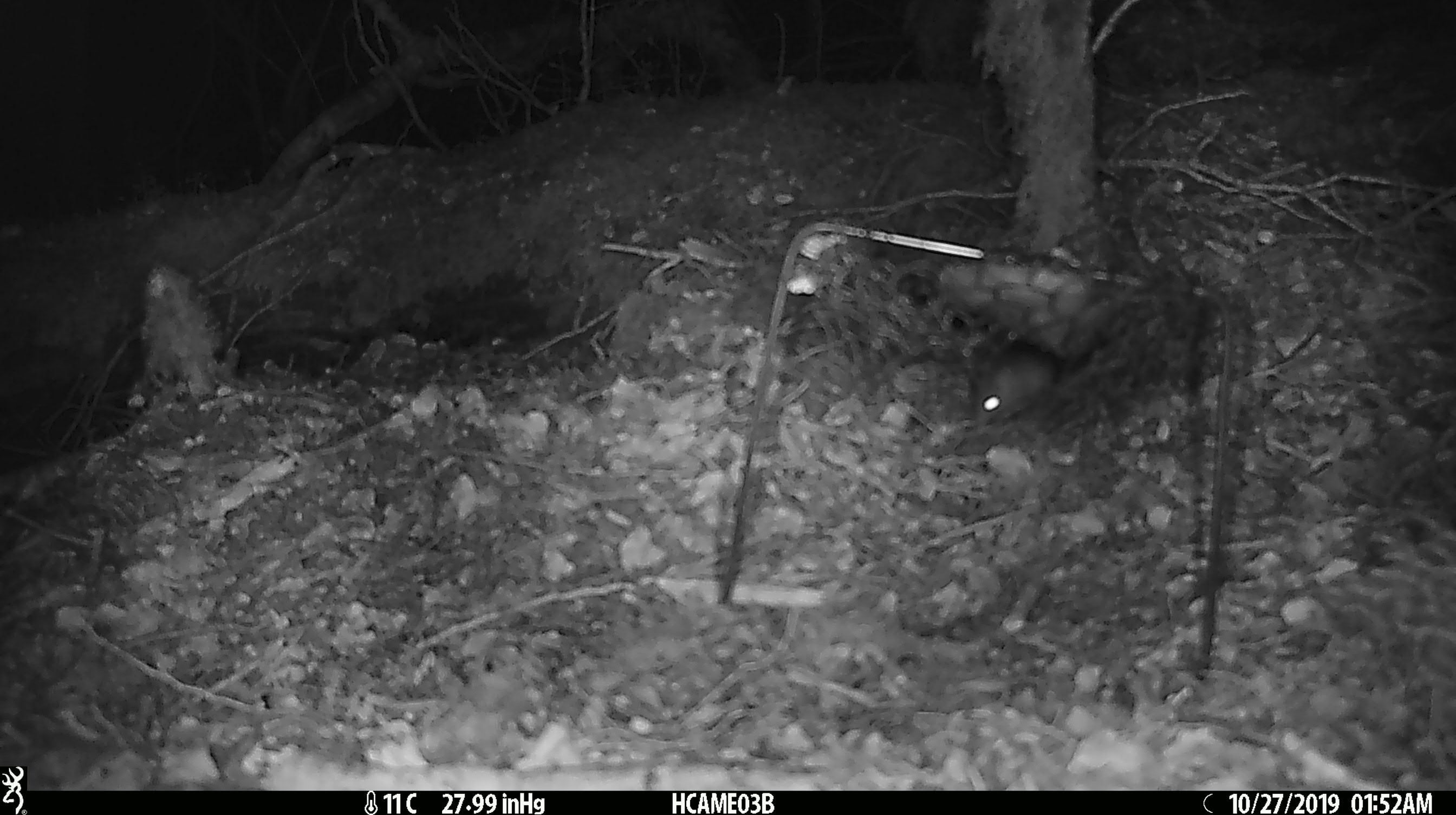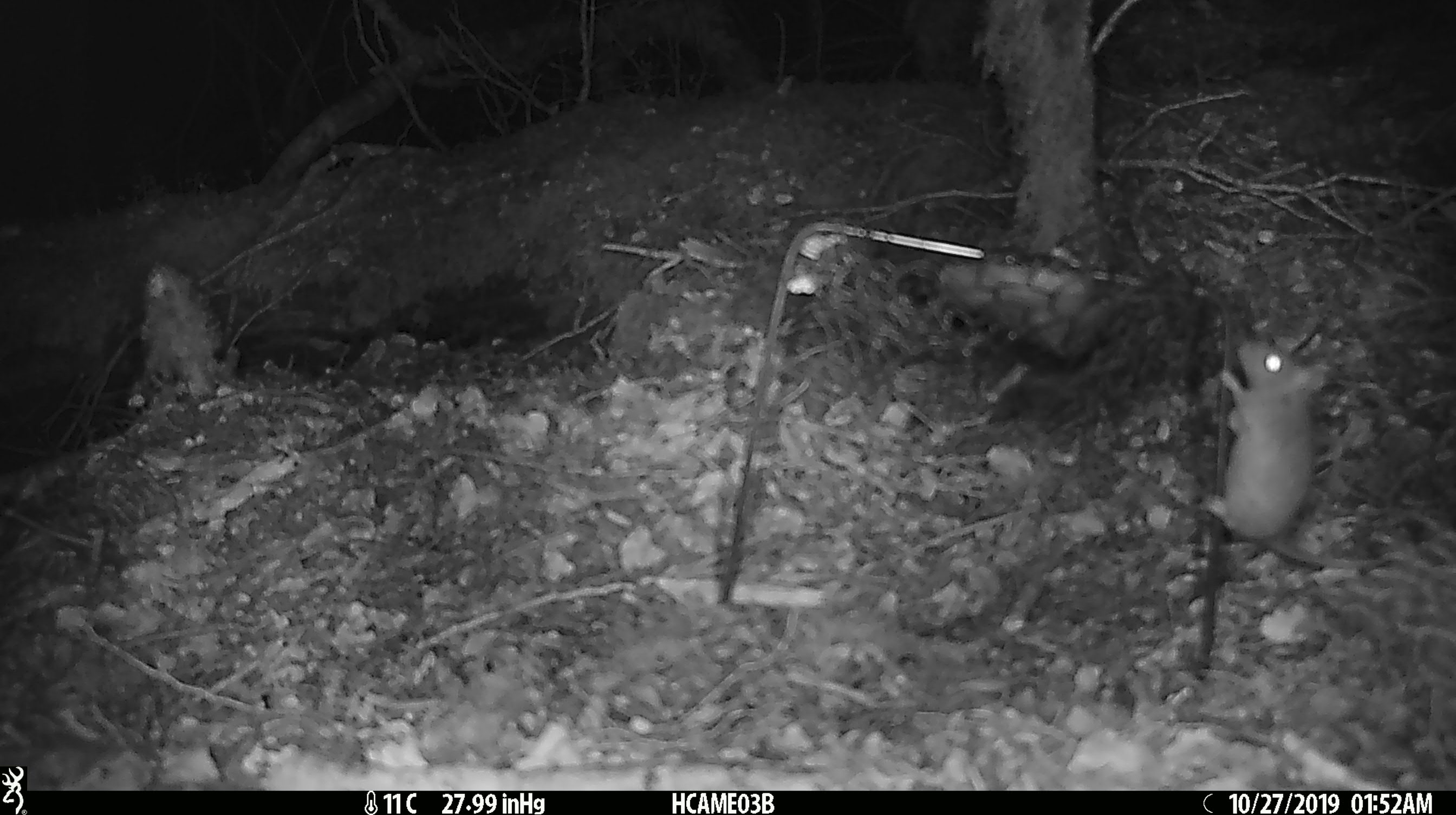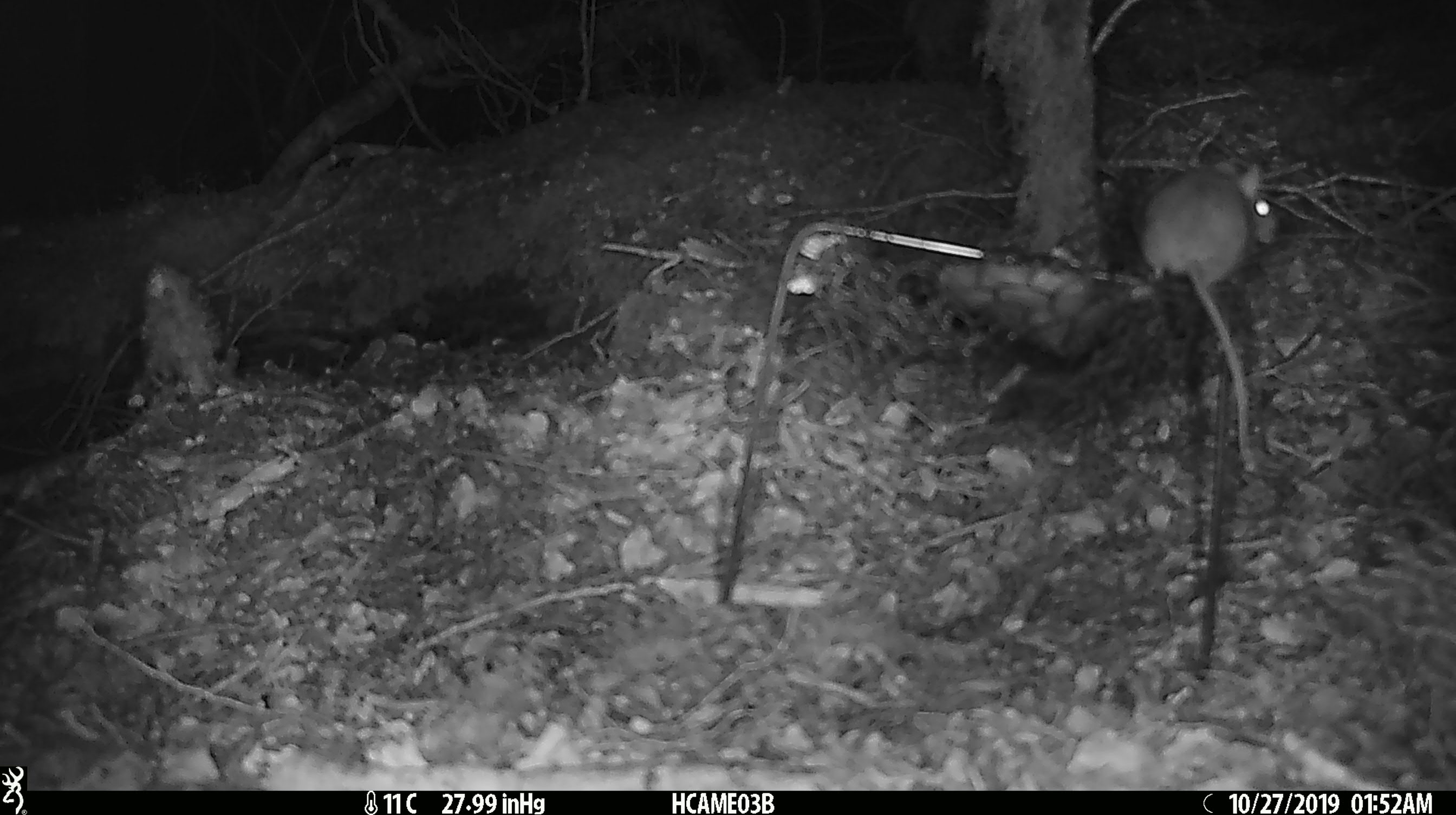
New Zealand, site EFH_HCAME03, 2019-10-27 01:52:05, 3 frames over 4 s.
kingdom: Animalia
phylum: Chordata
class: Mammalia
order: Rodentia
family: Muridae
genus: Mus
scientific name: Mus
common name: mouse